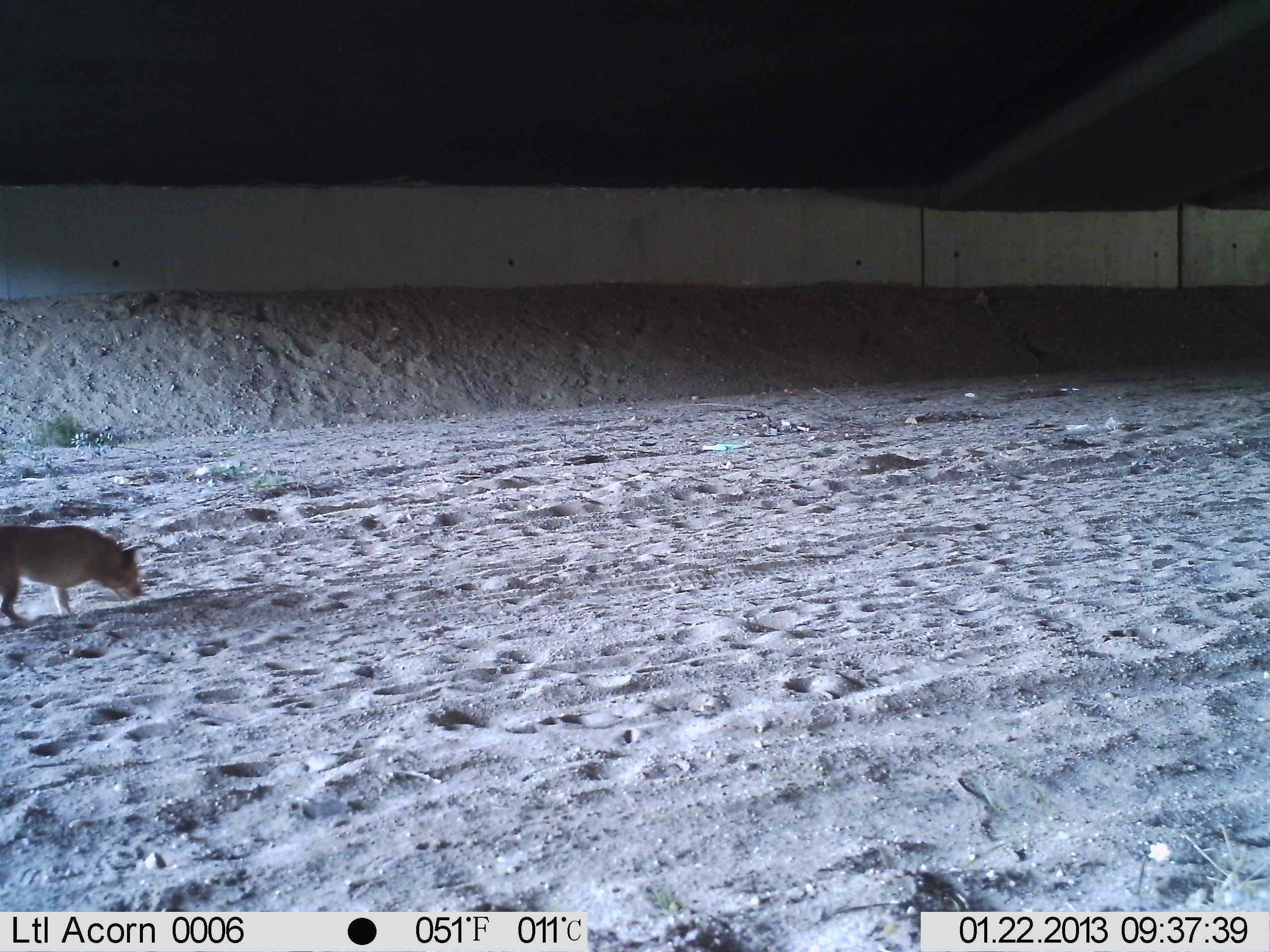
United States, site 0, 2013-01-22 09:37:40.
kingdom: Animalia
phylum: Chordata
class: Mammalia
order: Carnivora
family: Canidae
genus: Canis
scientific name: Canis familiaris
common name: domestic dog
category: dog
Dog (domestic dog) (Canis familiaris).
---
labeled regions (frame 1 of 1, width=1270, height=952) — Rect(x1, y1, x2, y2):
dog: Rect(8, 509, 159, 638)